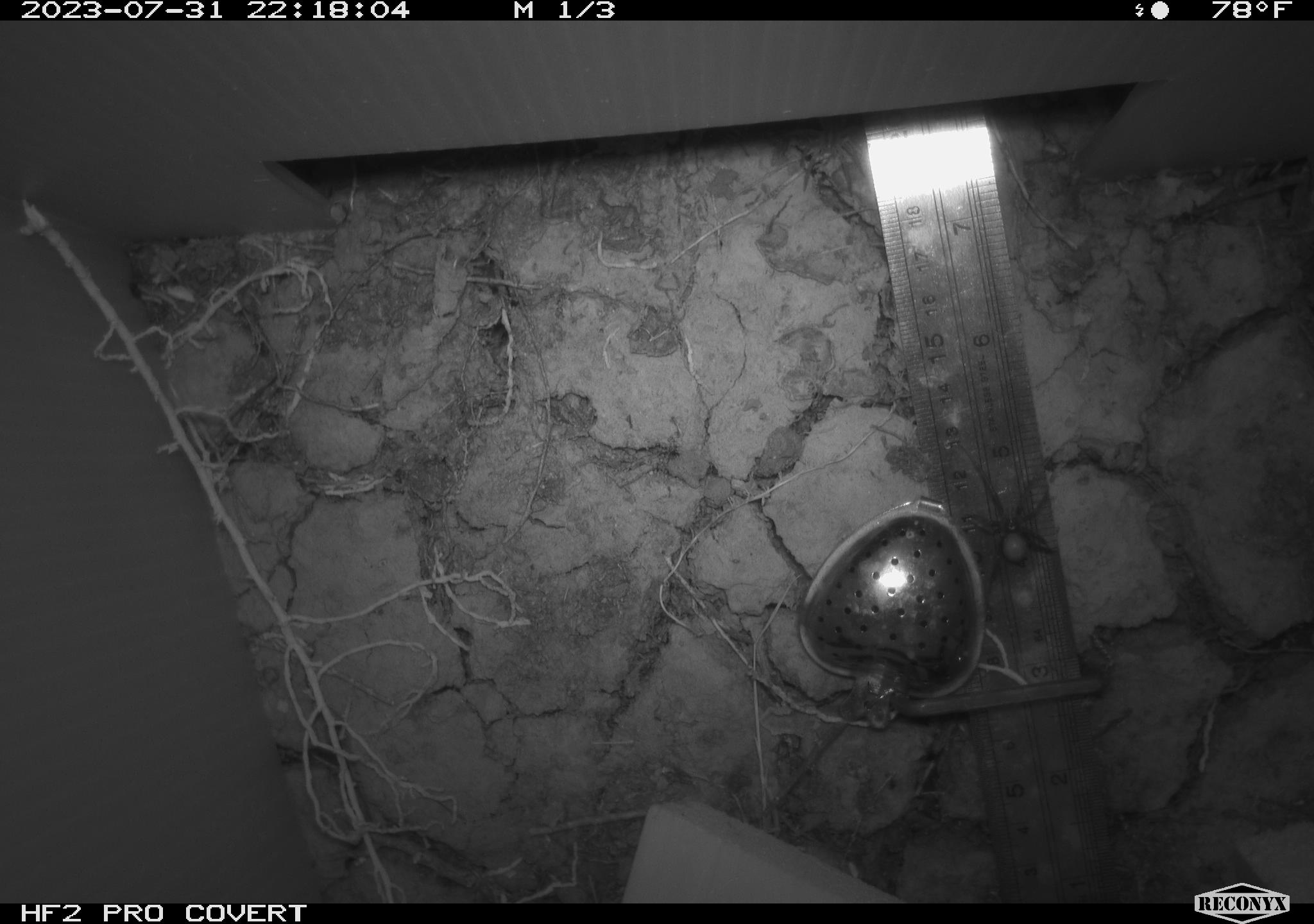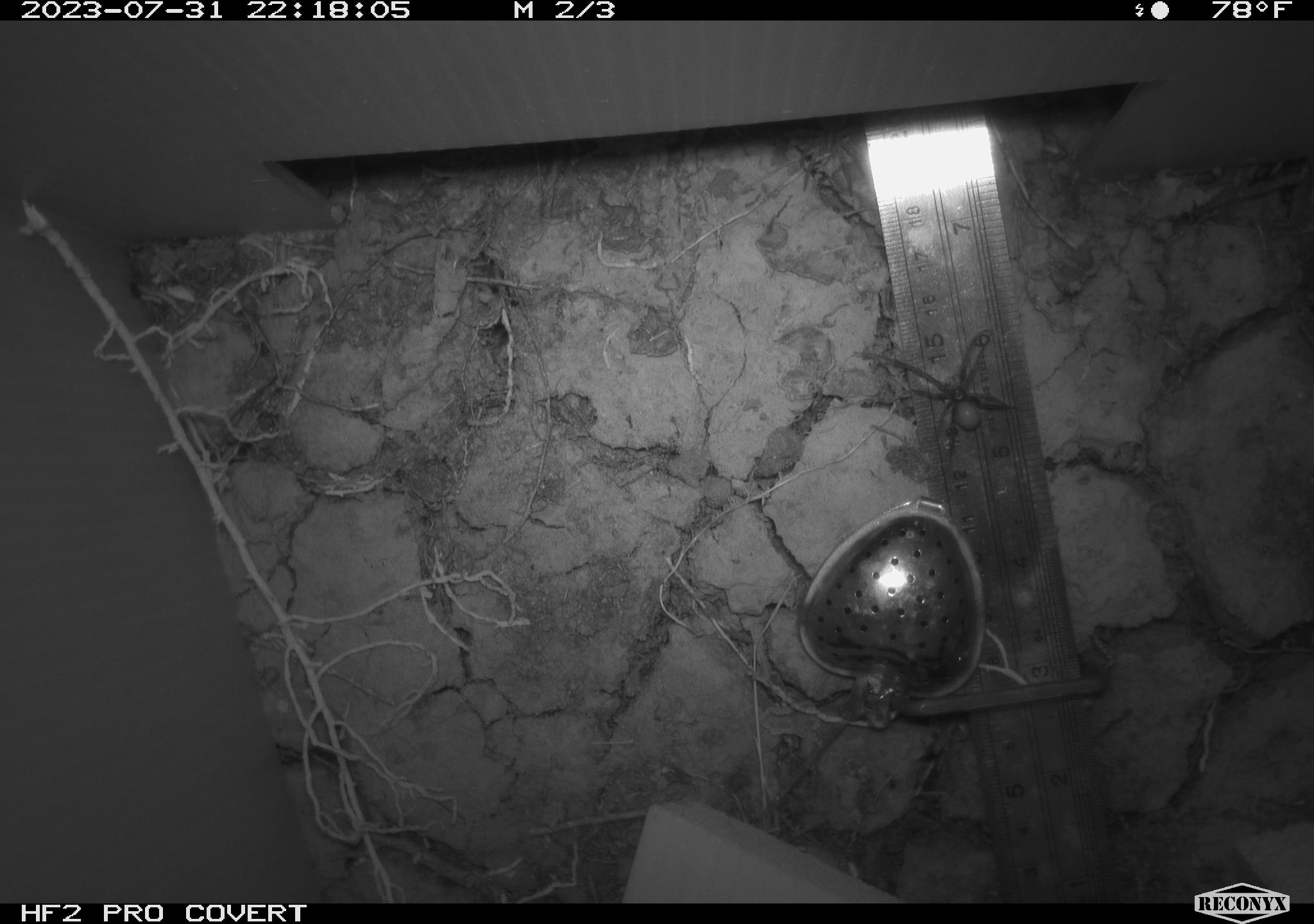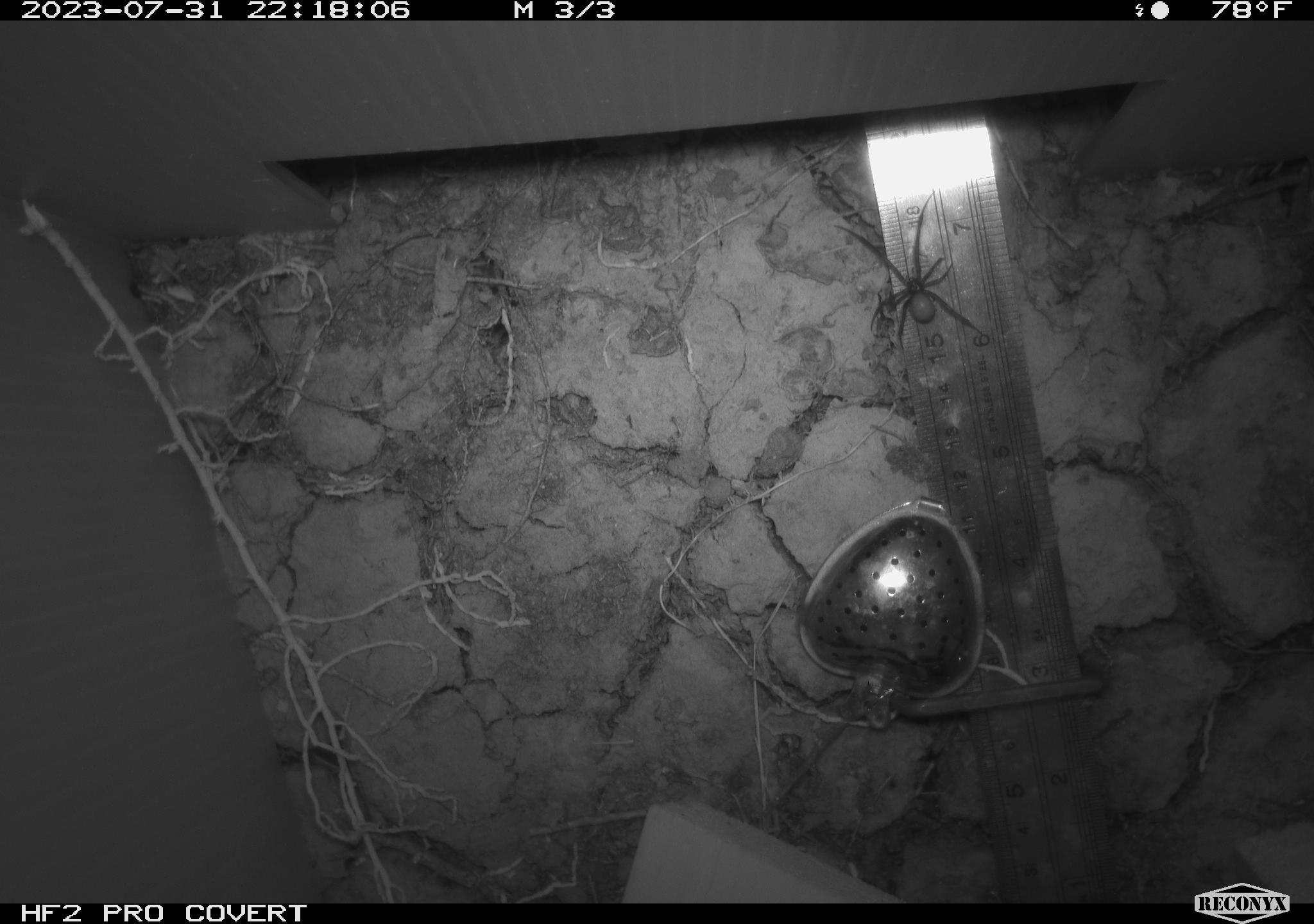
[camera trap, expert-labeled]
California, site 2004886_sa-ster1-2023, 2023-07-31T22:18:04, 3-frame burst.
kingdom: Animalia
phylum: Arthropoda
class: Arachnida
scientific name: Arachnida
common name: arachnids